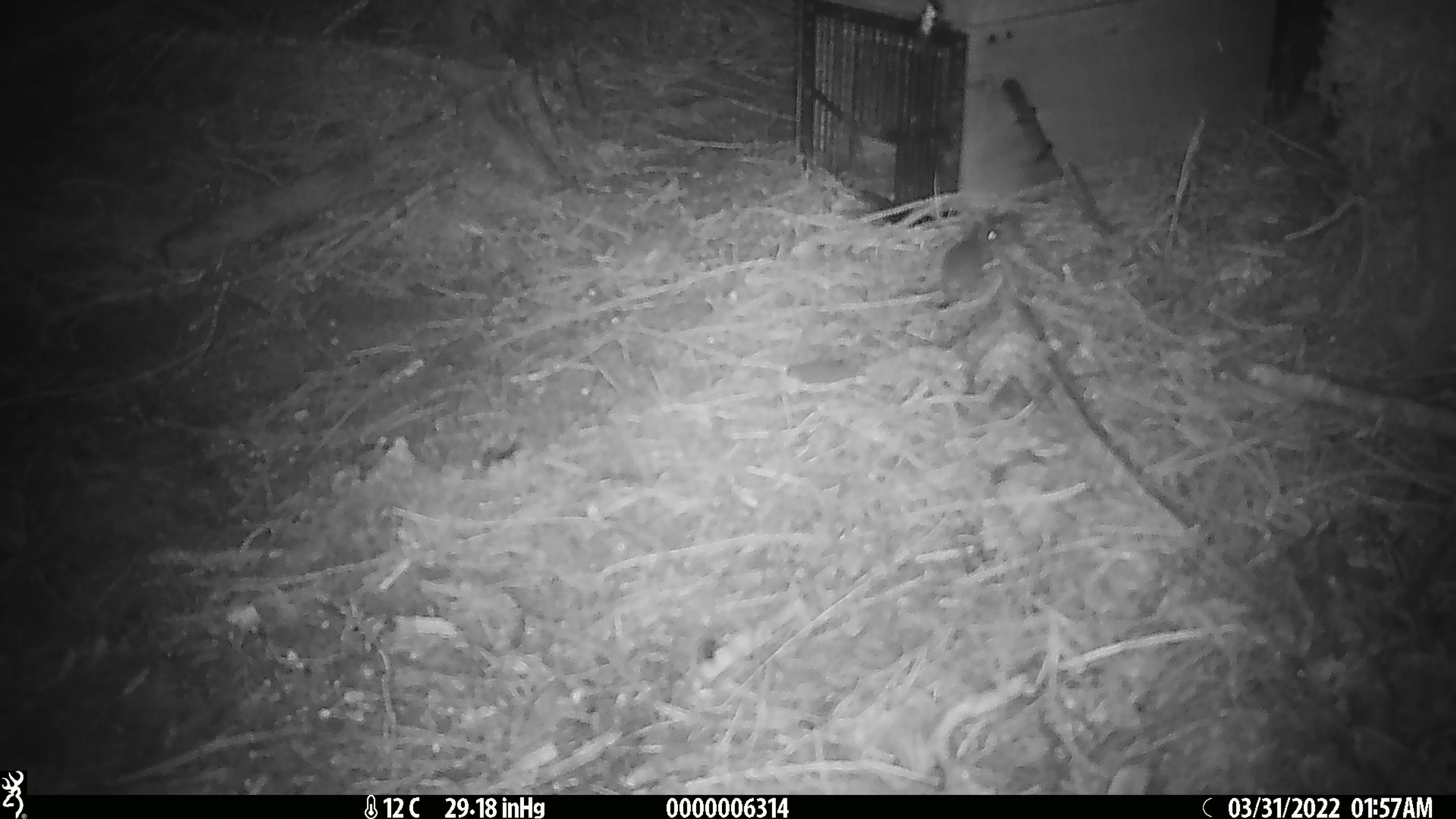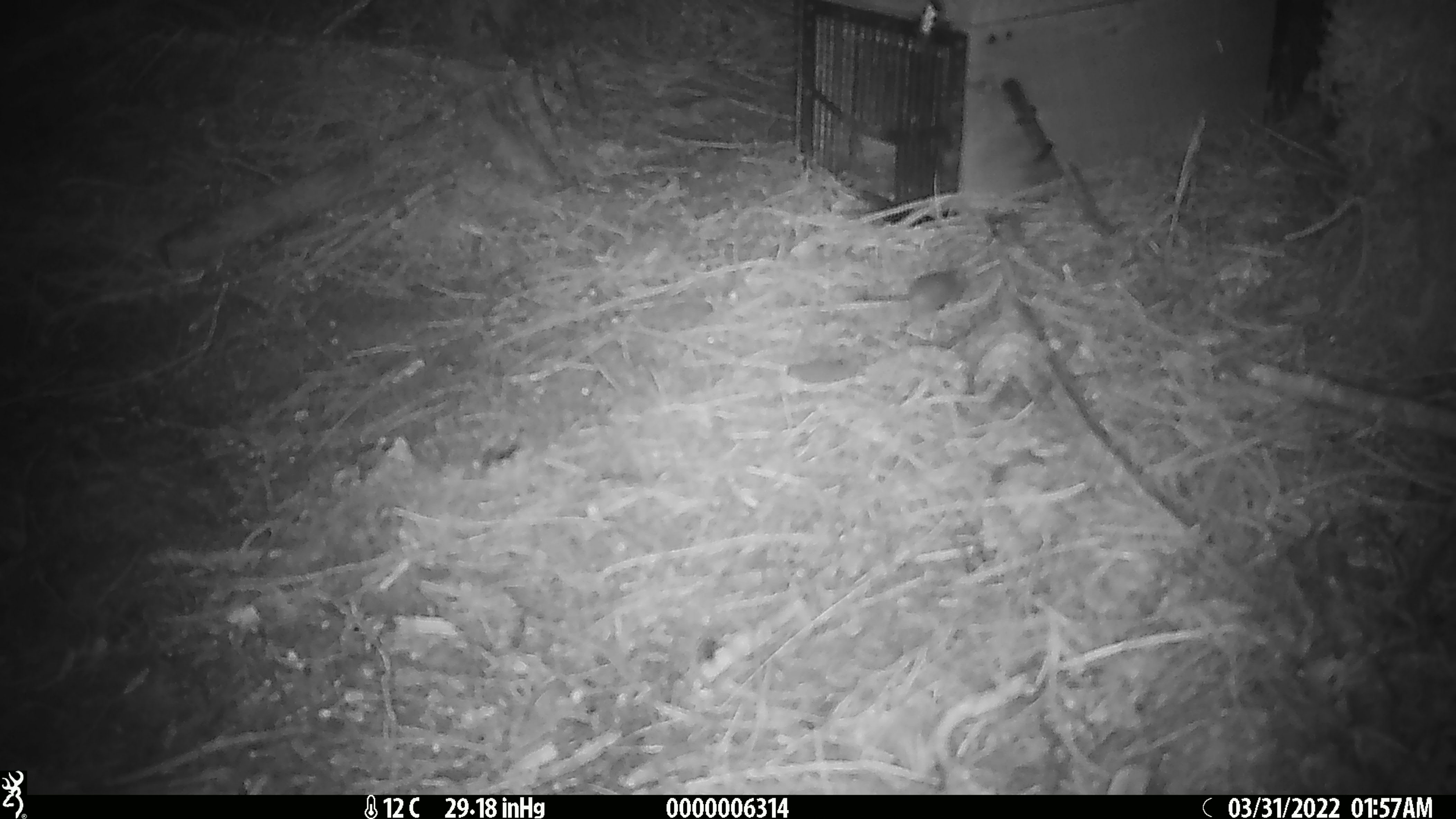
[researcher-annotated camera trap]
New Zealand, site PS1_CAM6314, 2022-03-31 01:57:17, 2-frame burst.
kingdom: Animalia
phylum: Chordata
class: Mammalia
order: Rodentia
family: Muridae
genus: Mus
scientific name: Mus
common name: mouse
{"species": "mouse (Mus)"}